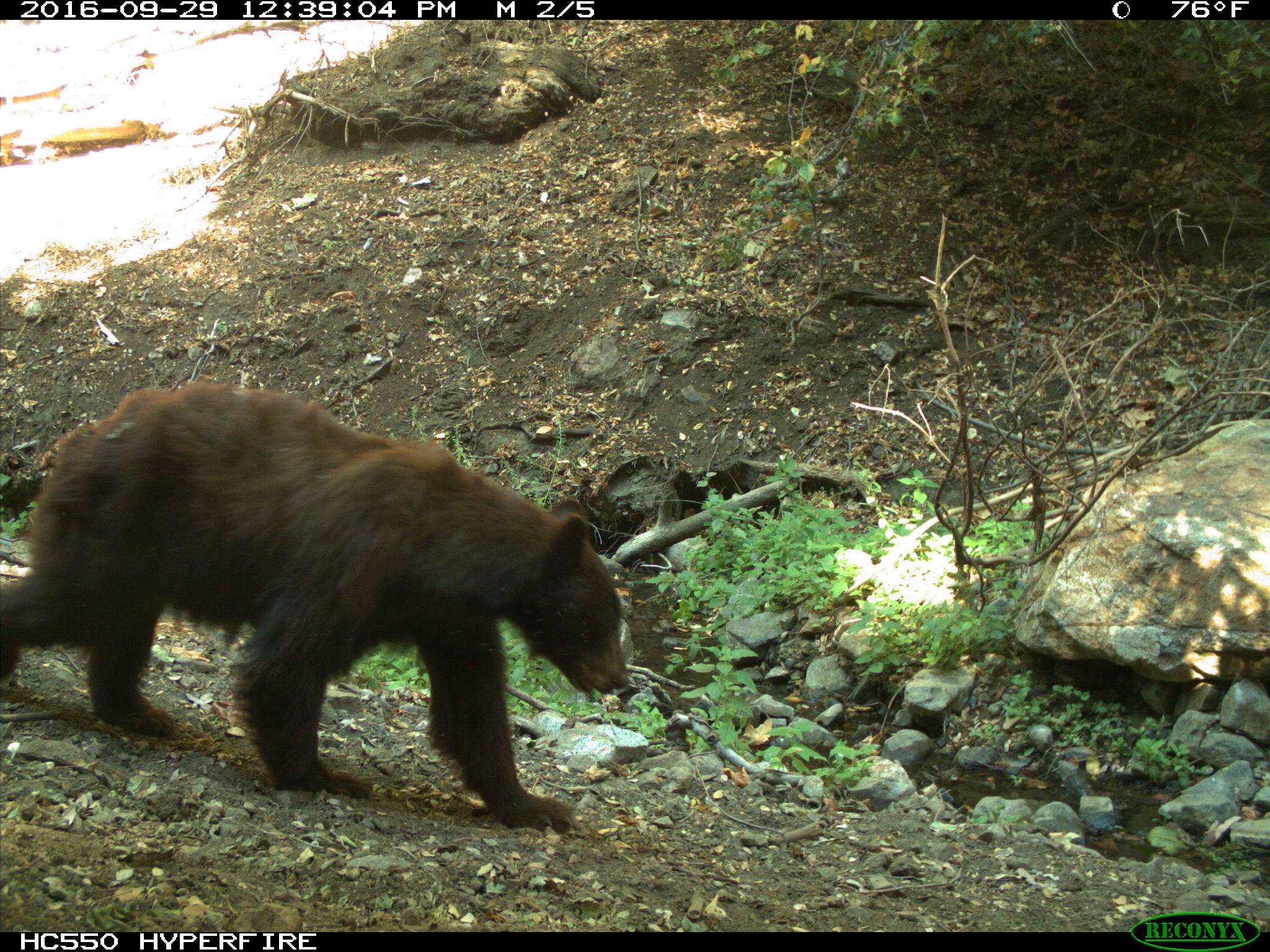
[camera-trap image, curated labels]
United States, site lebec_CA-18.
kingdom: Animalia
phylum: Chordata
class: Mammalia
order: Carnivora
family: Ursidae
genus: Ursus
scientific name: Ursus americanus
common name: american black bear